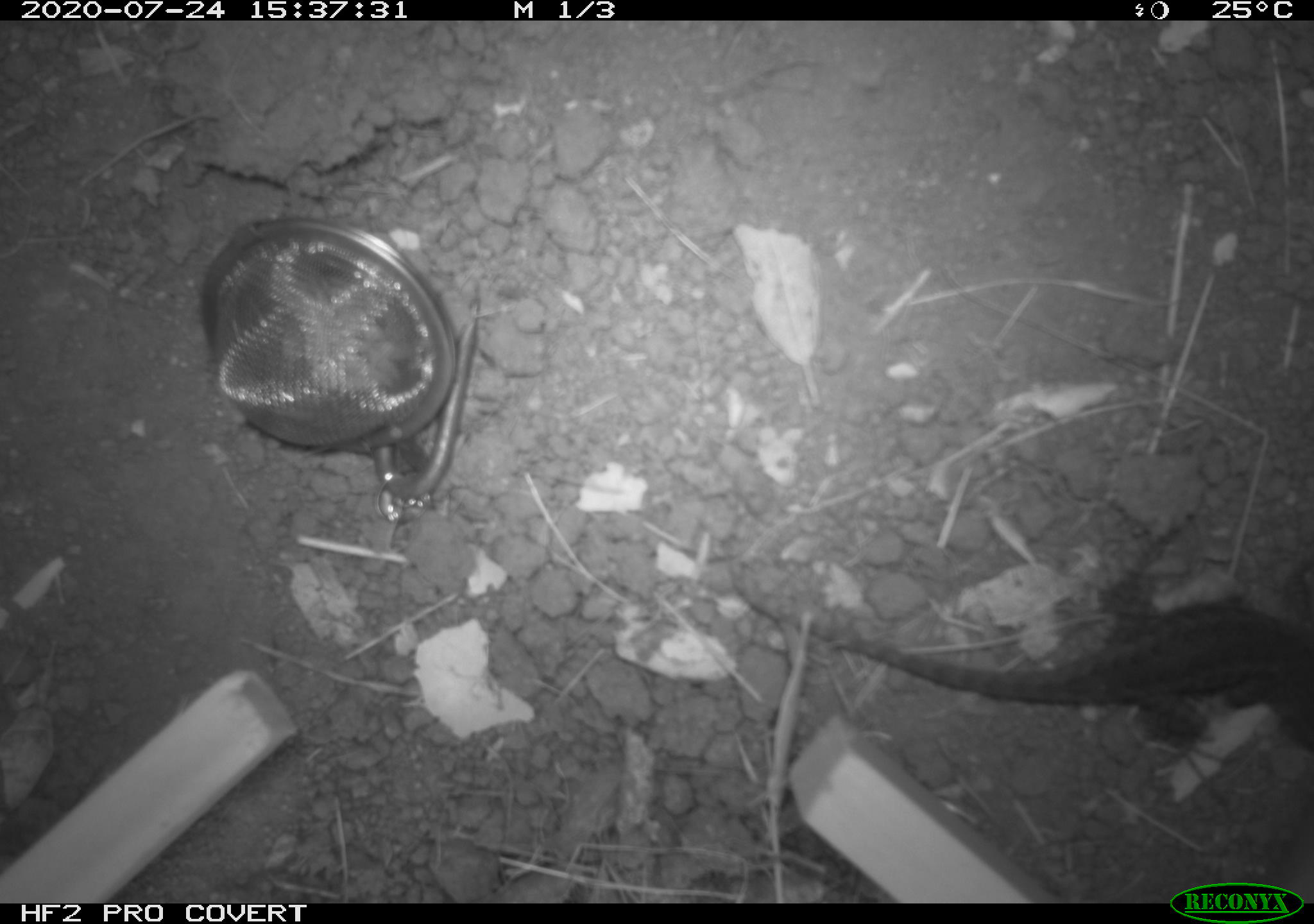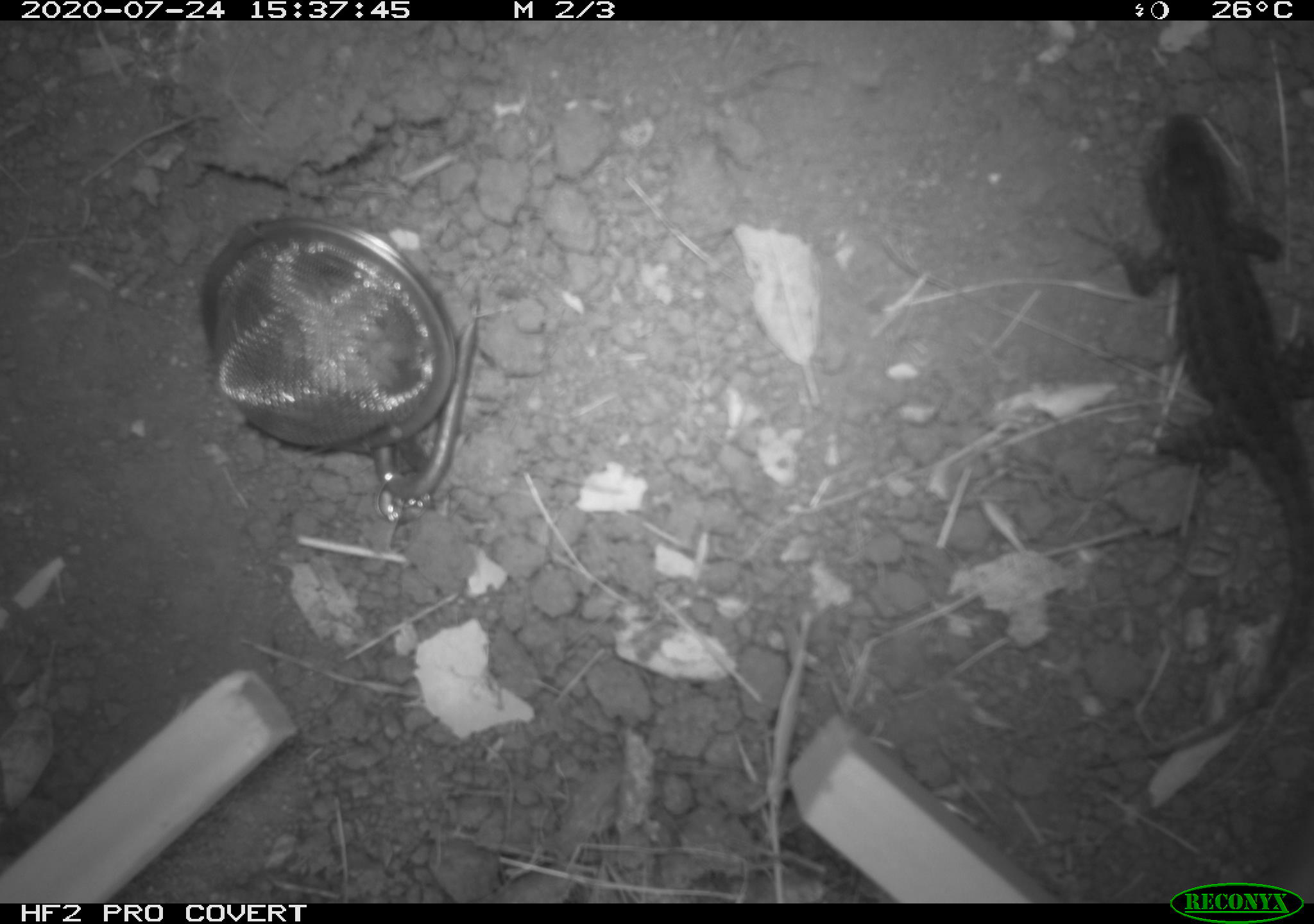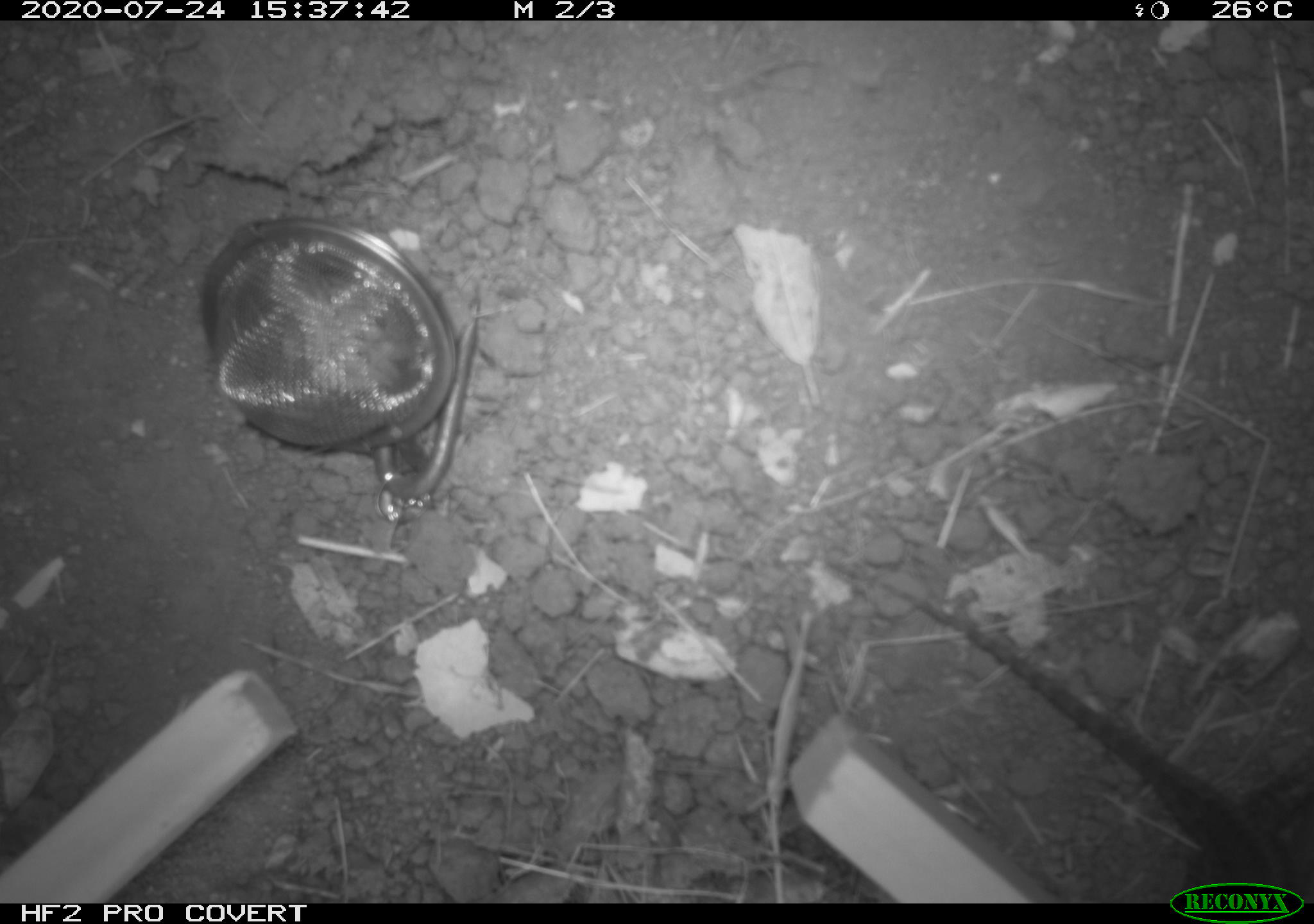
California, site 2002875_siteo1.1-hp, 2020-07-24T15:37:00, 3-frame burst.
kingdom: Animalia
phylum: Chordata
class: Reptilia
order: Squamata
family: Phrynosomatidae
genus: Sceloporus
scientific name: Sceloporus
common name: spiny lizards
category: sceloporus species